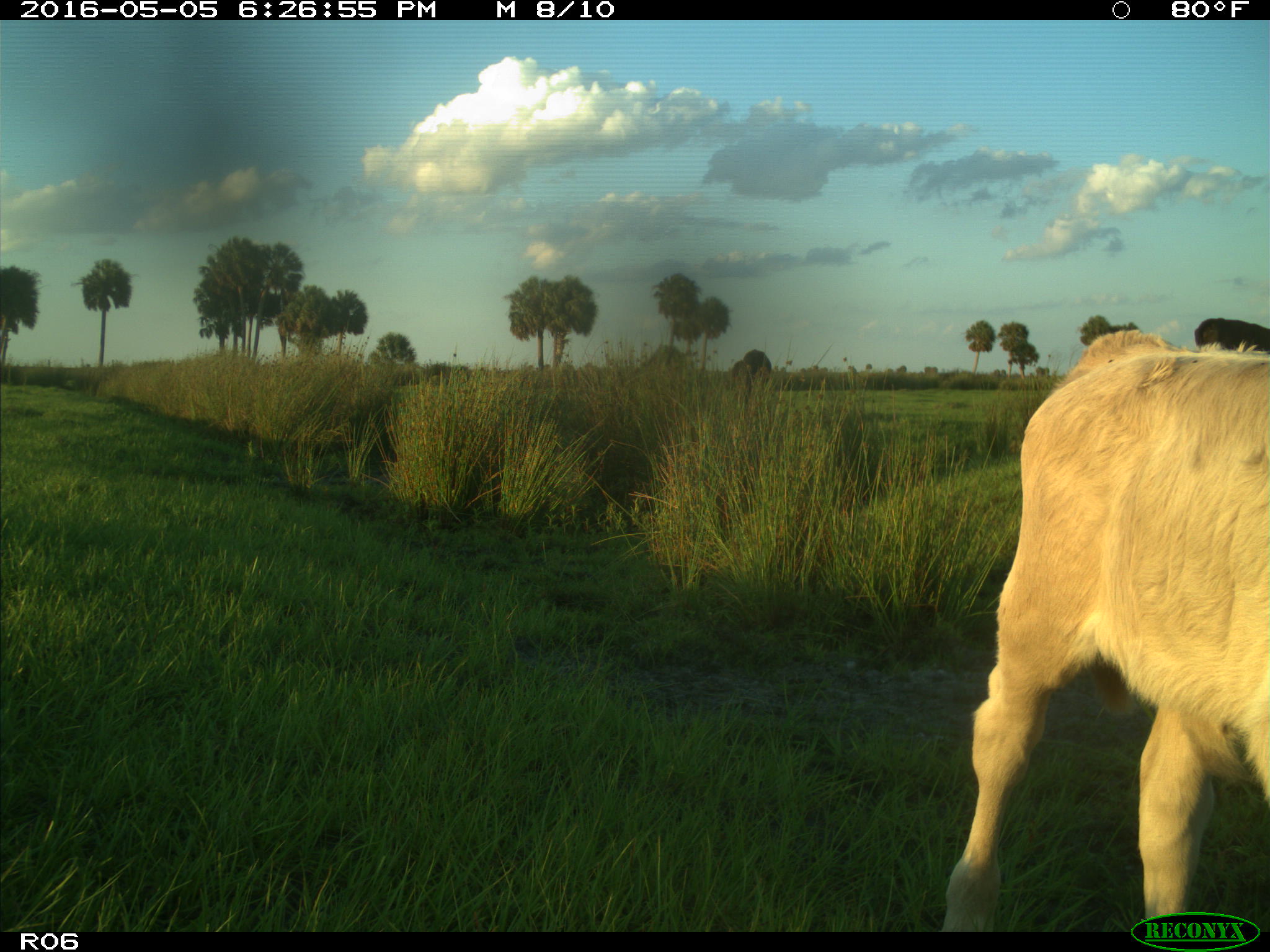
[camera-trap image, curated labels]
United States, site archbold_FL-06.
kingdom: Animalia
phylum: Chordata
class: Mammalia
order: Artiodactyla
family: Bovidae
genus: Bos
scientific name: Bos taurus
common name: domestic cow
Bos taurus (domestic cow).